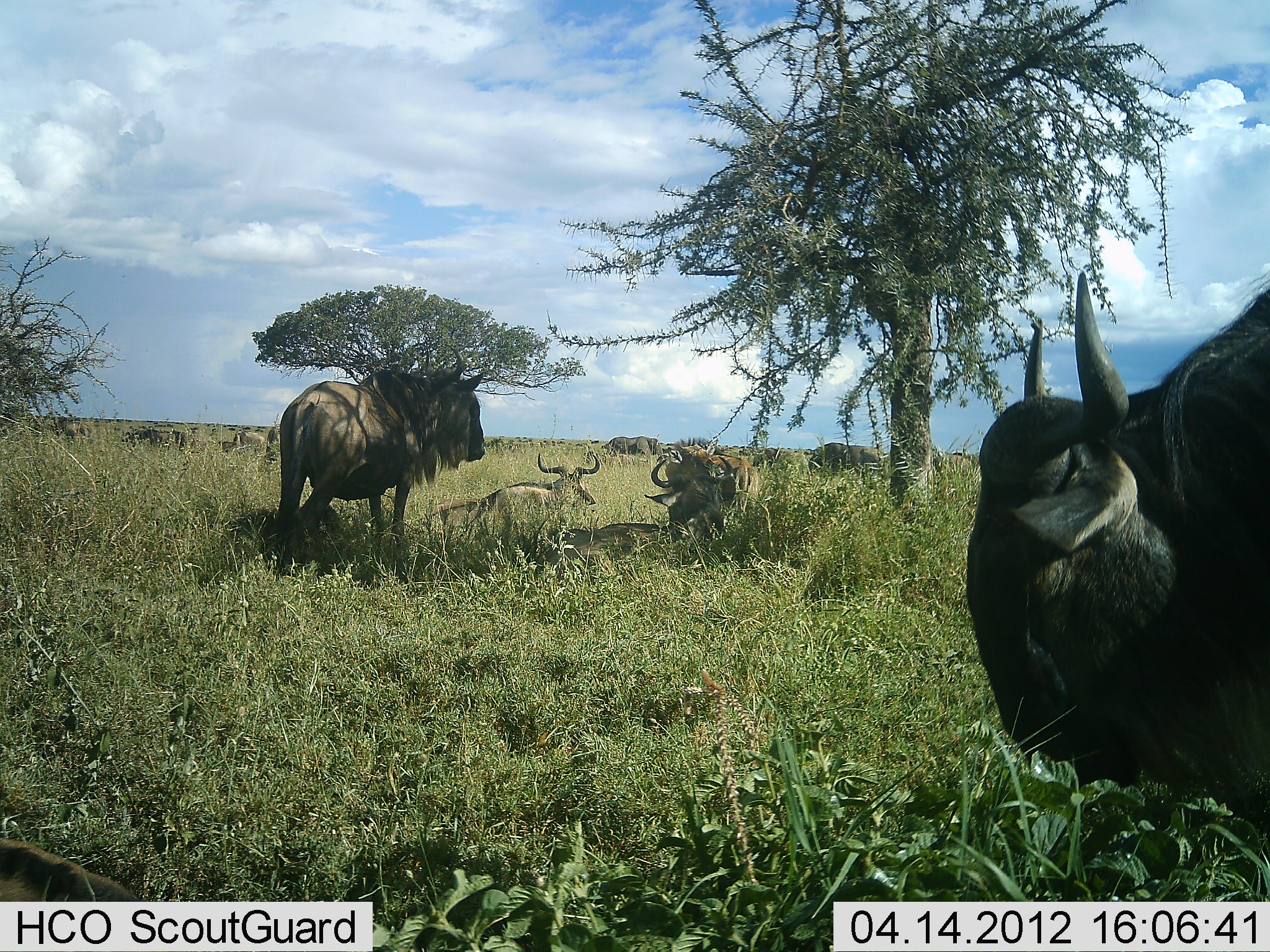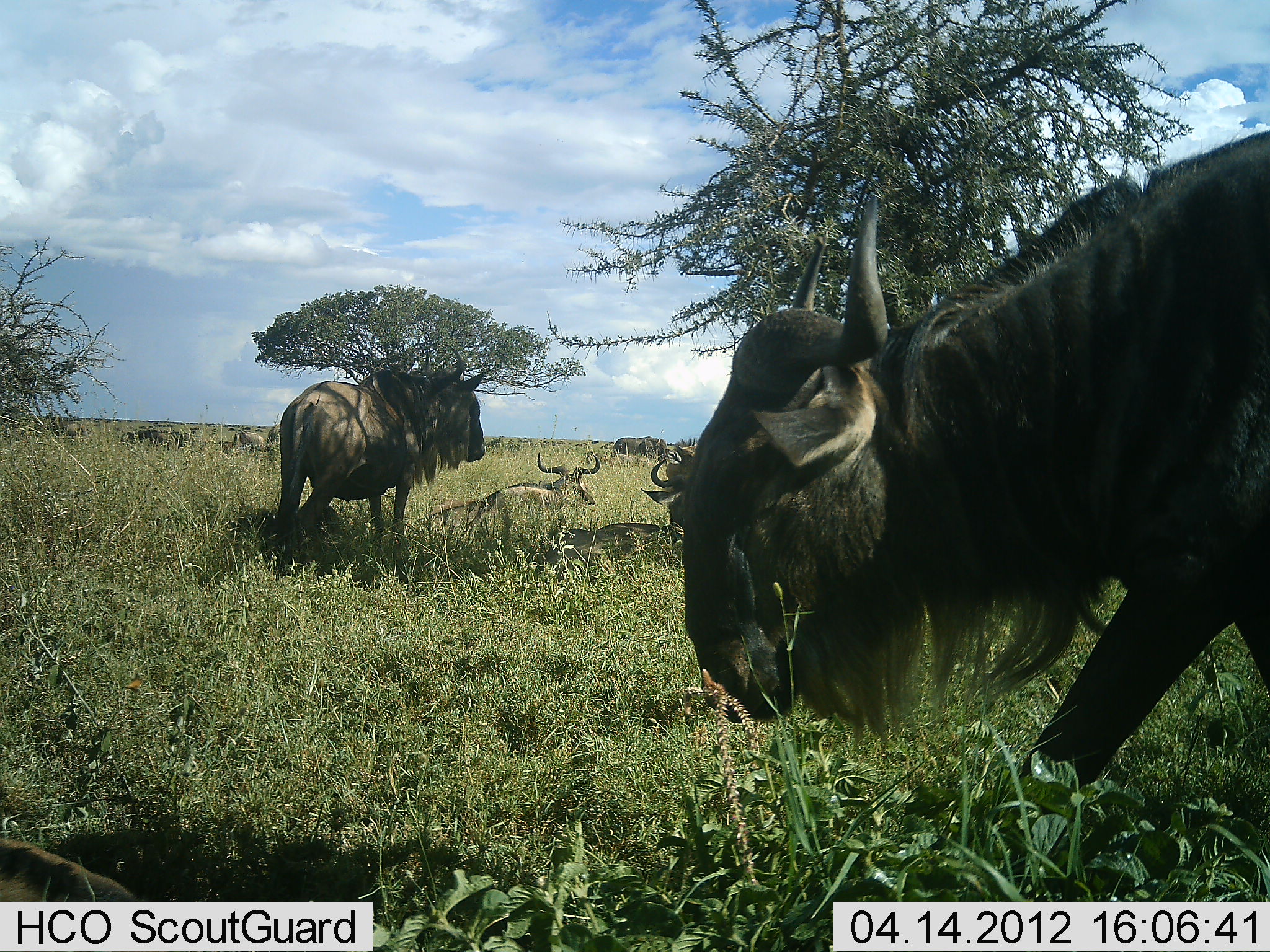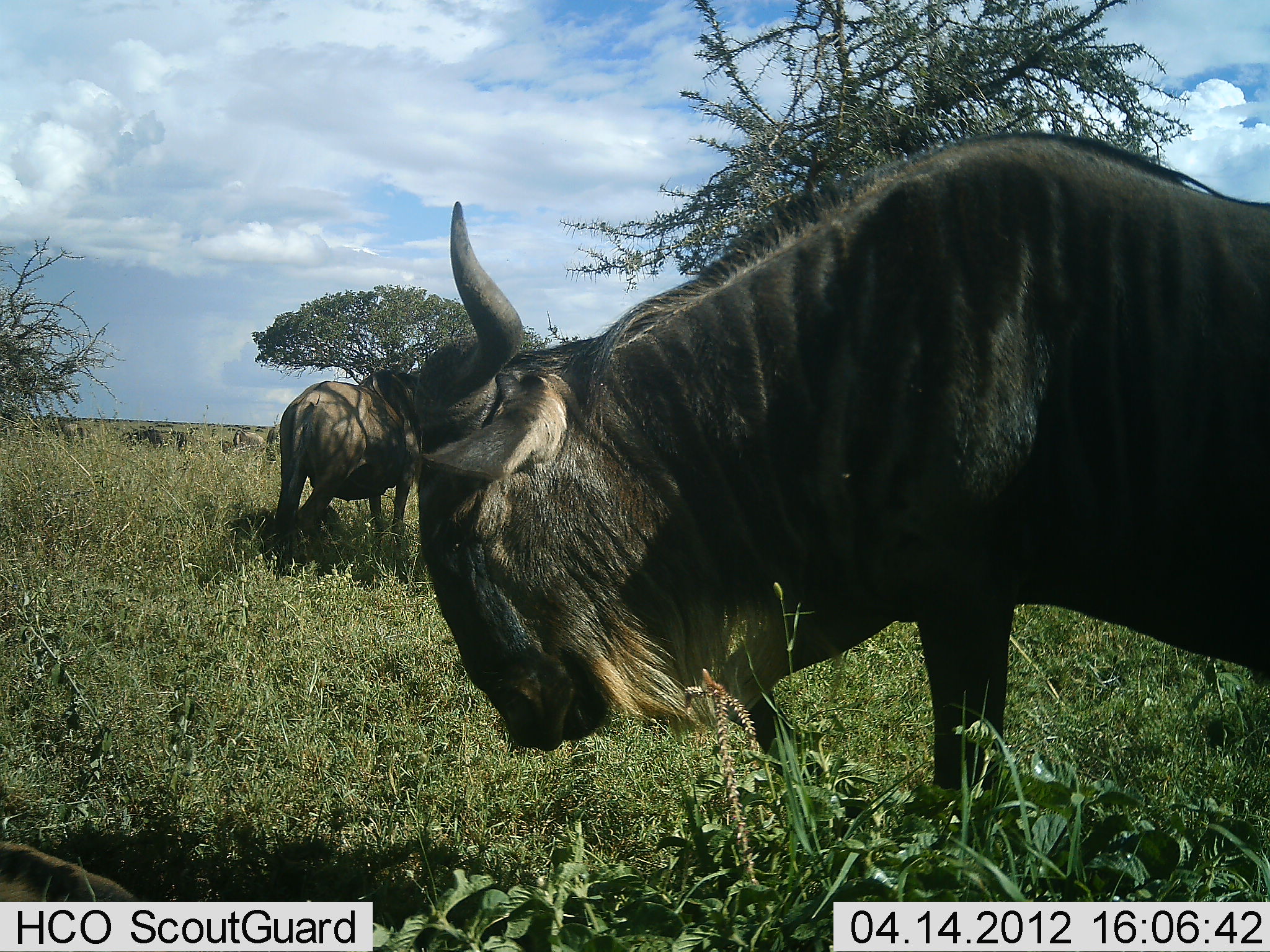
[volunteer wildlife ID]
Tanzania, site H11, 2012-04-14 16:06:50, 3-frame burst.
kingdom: Animalia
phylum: Chordata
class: Mammalia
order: Artiodactyla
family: Bovidae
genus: Connochaetes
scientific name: Connochaetes taurinus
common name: blue wildebeest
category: wildebeest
Wildebeest (blue wildebeest) (Connochaetes taurinus), count 8. Behavior (volunteer vote fractions): standing 77%, resting 91%, moving 77%, interacting 5%. Young present (vote fraction): 9%. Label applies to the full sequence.